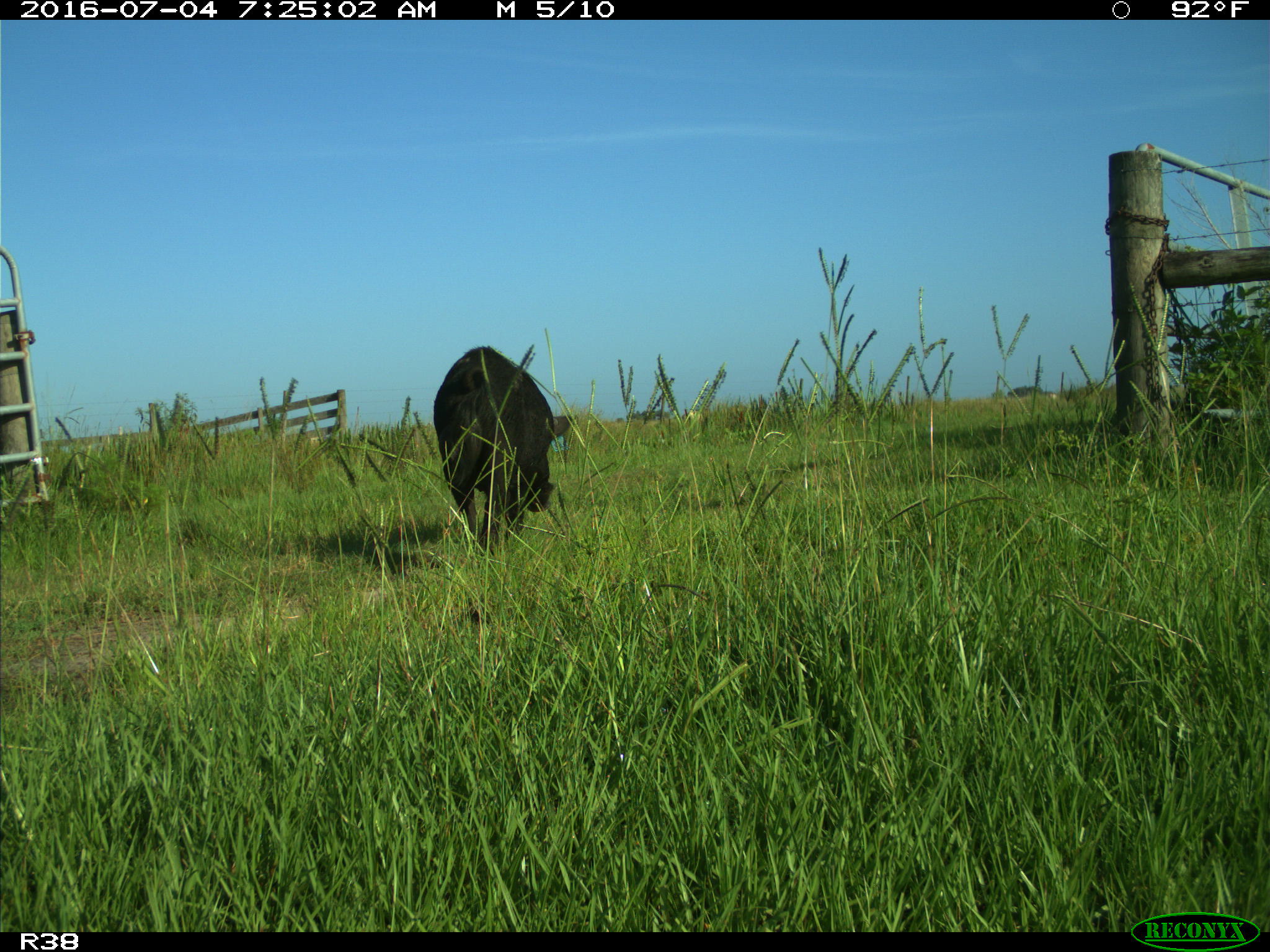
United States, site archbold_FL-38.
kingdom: Animalia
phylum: Chordata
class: Mammalia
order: Artiodactyla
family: Suidae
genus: Sus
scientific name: Sus scrofa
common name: wild boar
Sus scrofa (wild boar).